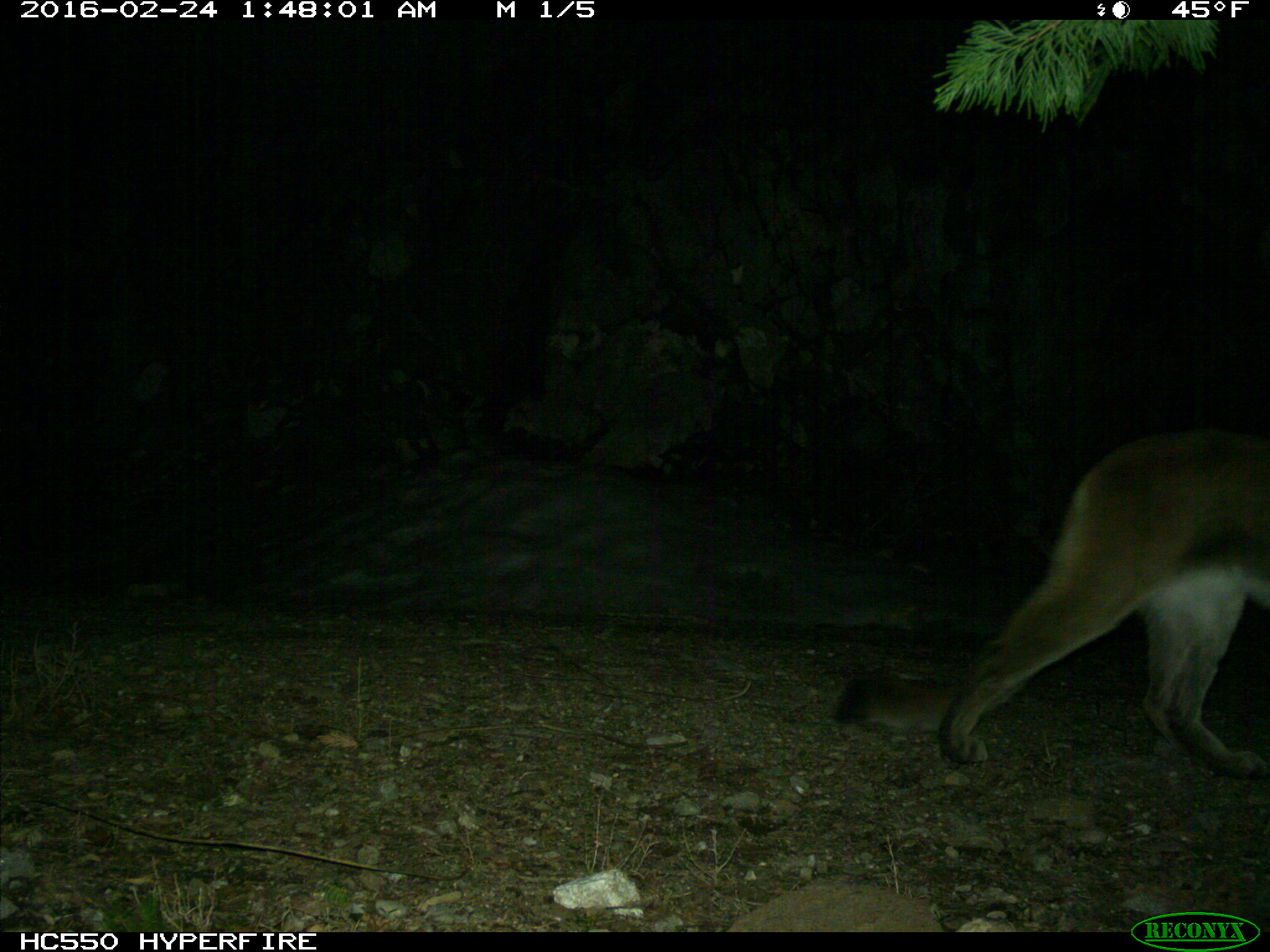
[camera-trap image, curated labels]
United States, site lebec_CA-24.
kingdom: Animalia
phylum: Chordata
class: Mammalia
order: Carnivora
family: Felidae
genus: Puma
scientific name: Puma concolor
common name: mountain lion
Puma concolor (mountain lion).